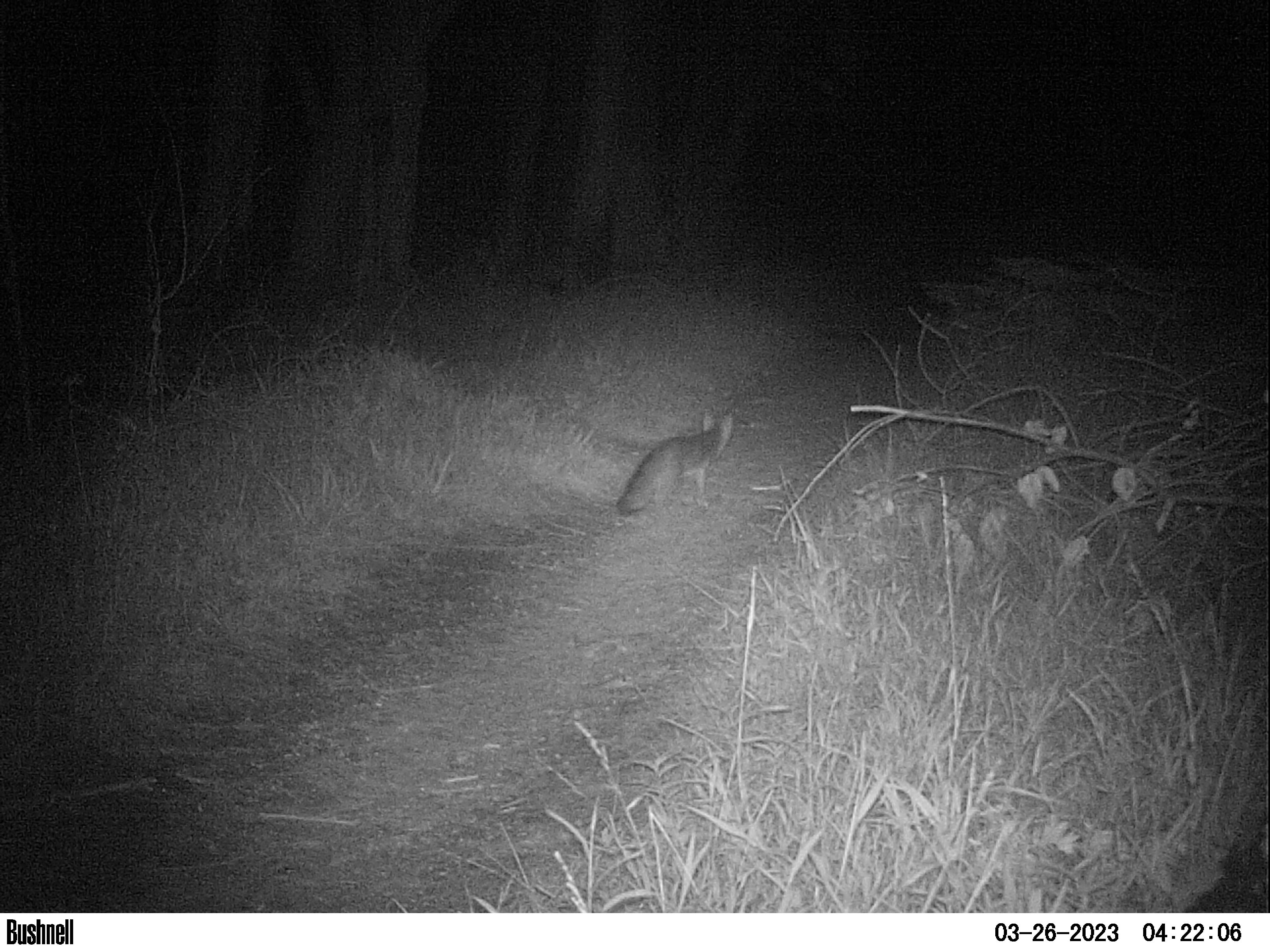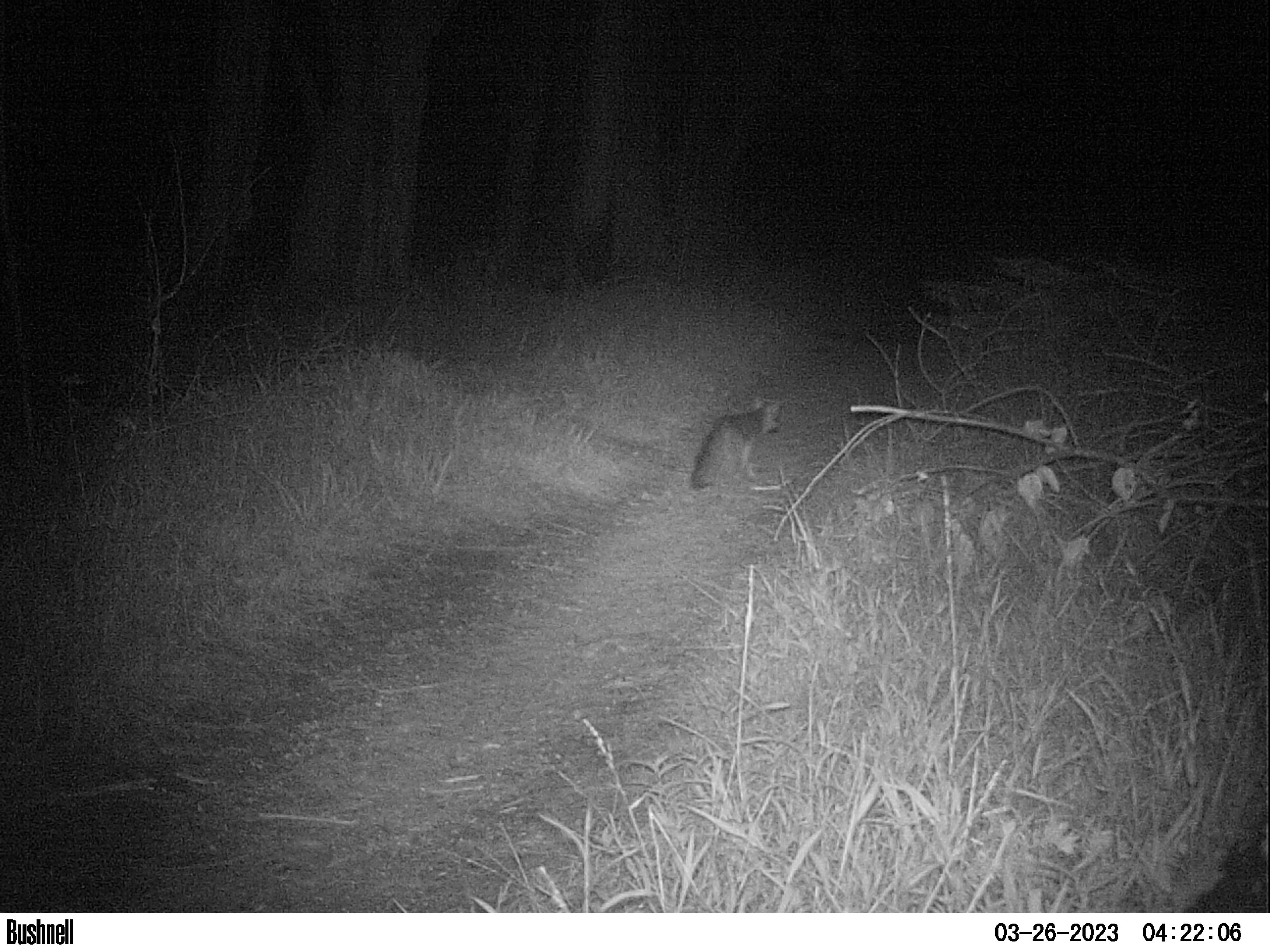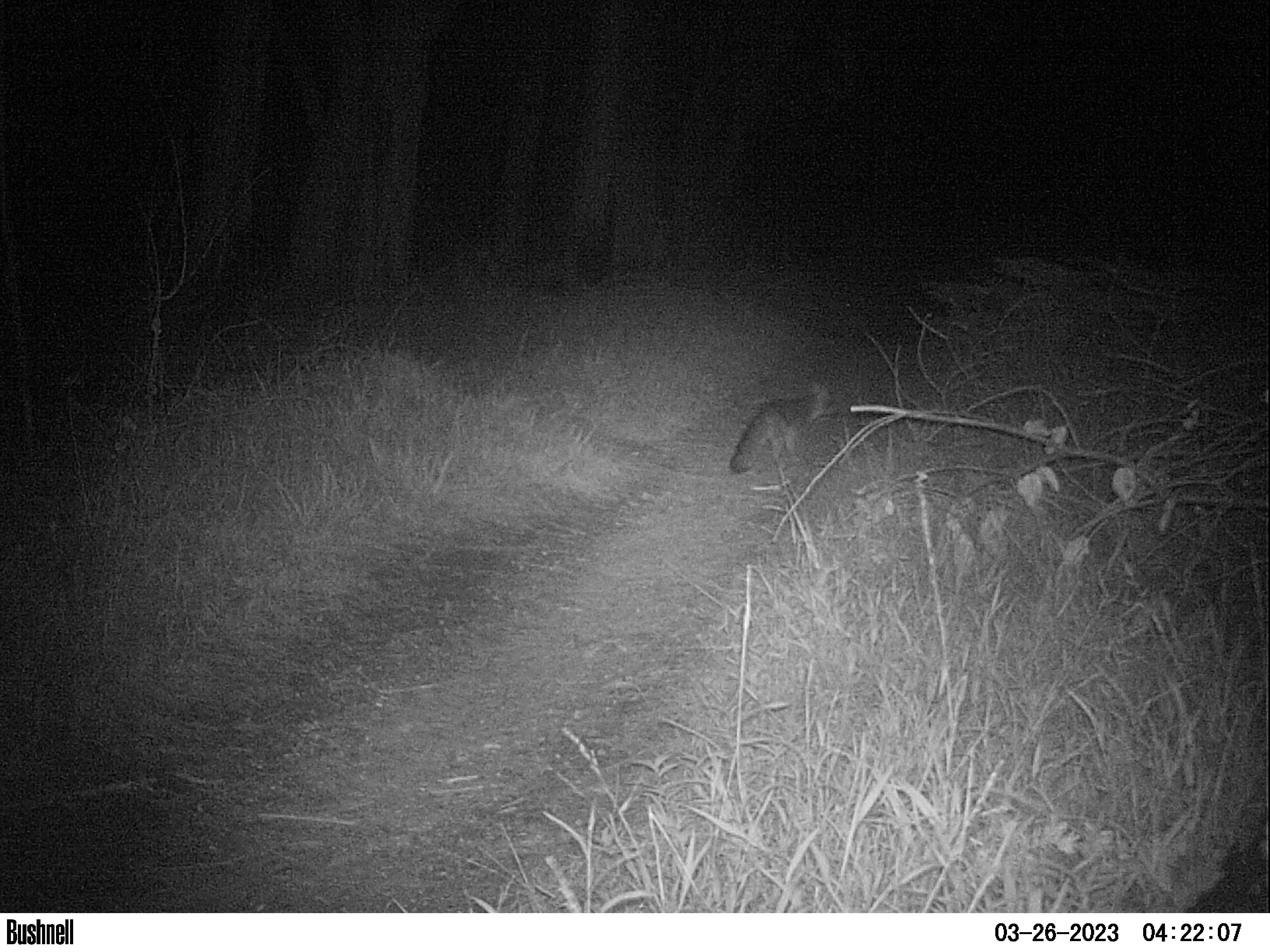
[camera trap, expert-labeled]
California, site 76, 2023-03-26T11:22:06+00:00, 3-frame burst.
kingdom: Animalia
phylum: Chordata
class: Mammalia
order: Carnivora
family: Canidae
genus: Urocyon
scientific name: Urocyon cinereoargenteus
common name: gray fox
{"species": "gray fox (Urocyon cinereoargenteus)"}